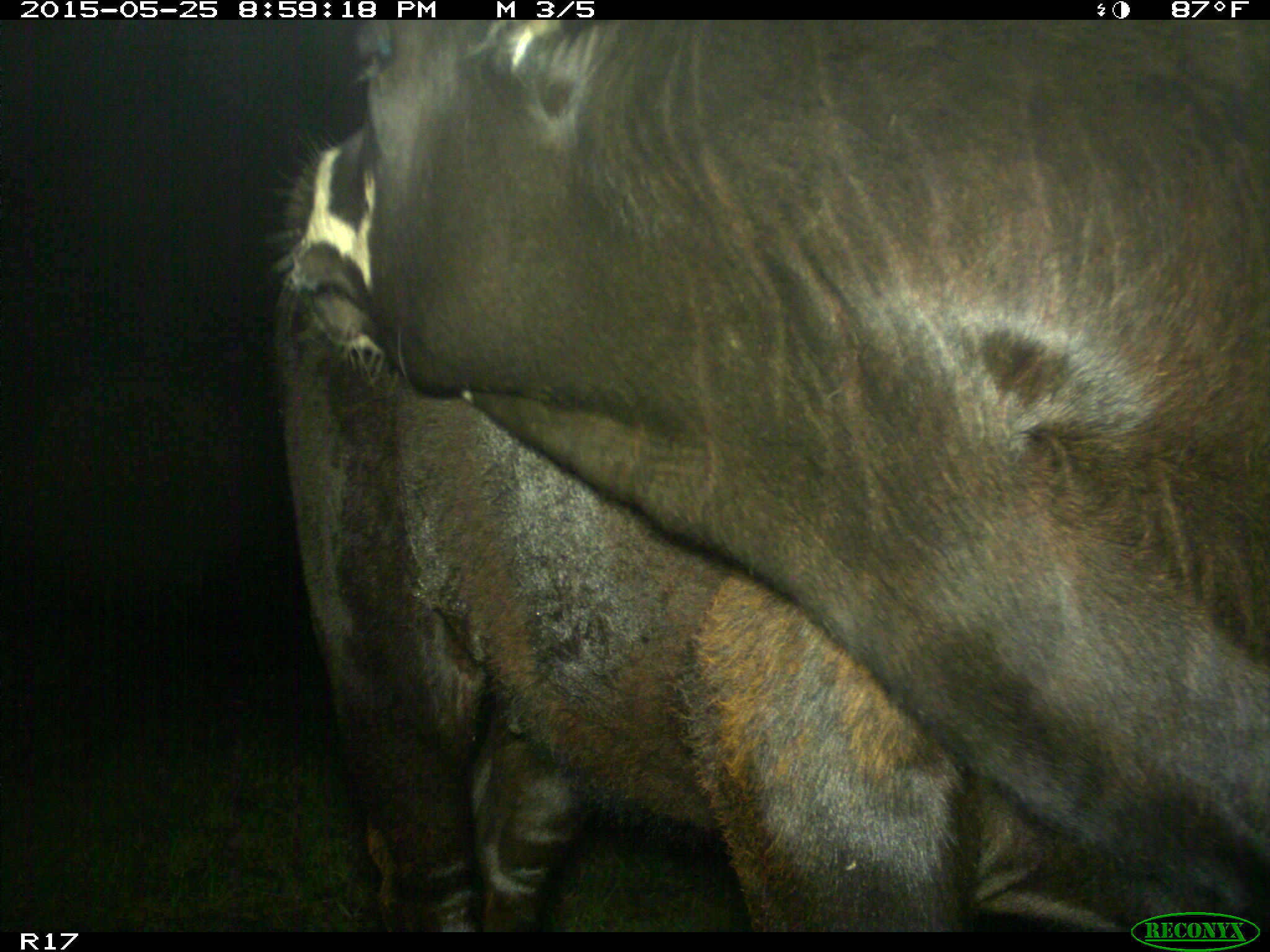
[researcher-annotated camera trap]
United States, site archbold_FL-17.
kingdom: Animalia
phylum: Chordata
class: Mammalia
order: Artiodactyla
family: Bovidae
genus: Bos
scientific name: Bos taurus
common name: domestic cow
Bos taurus (domestic cow).